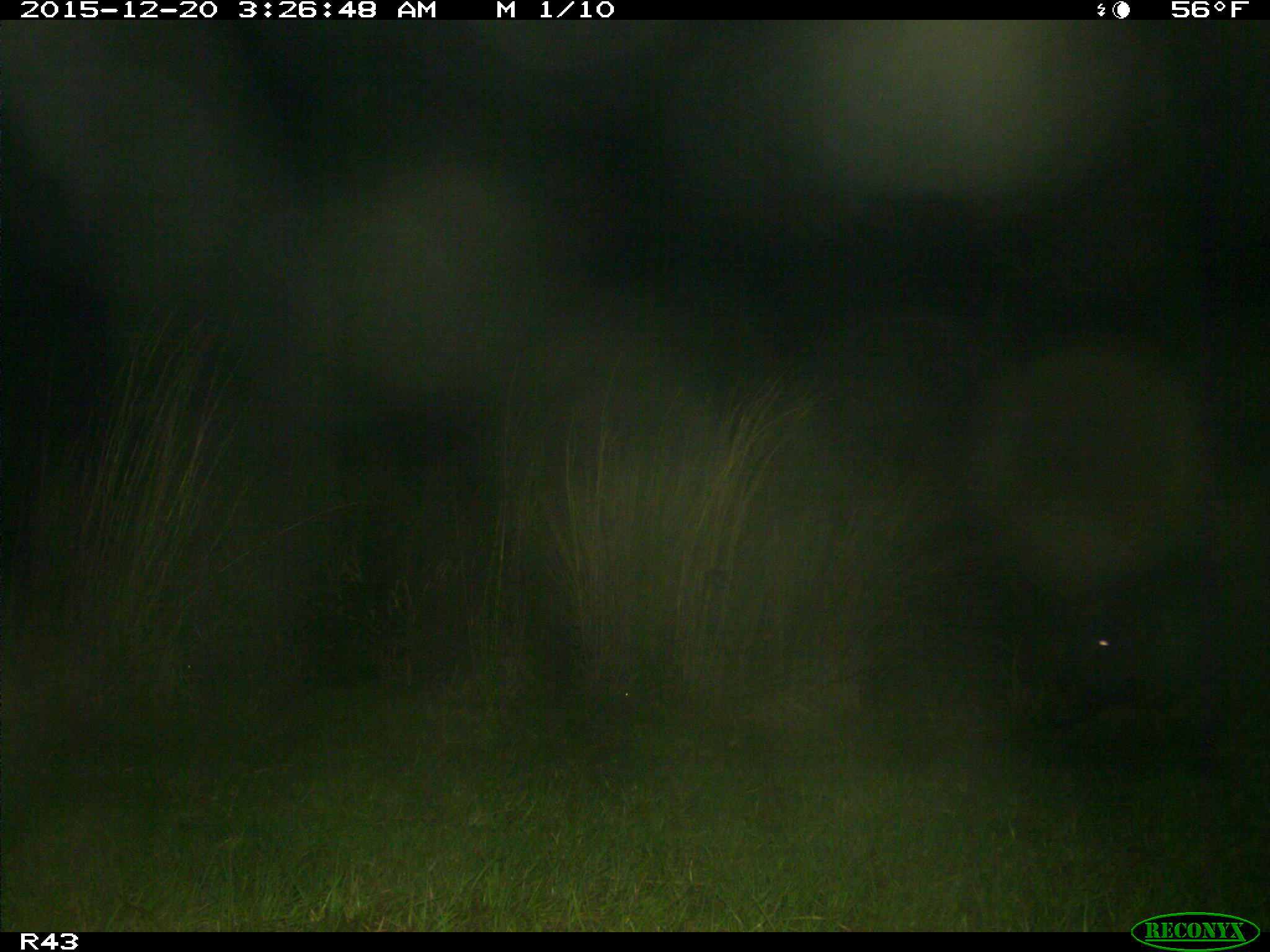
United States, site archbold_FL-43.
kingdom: Animalia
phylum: Chordata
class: Mammalia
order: Artiodactyla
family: Suidae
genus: Sus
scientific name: Sus scrofa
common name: wild boar